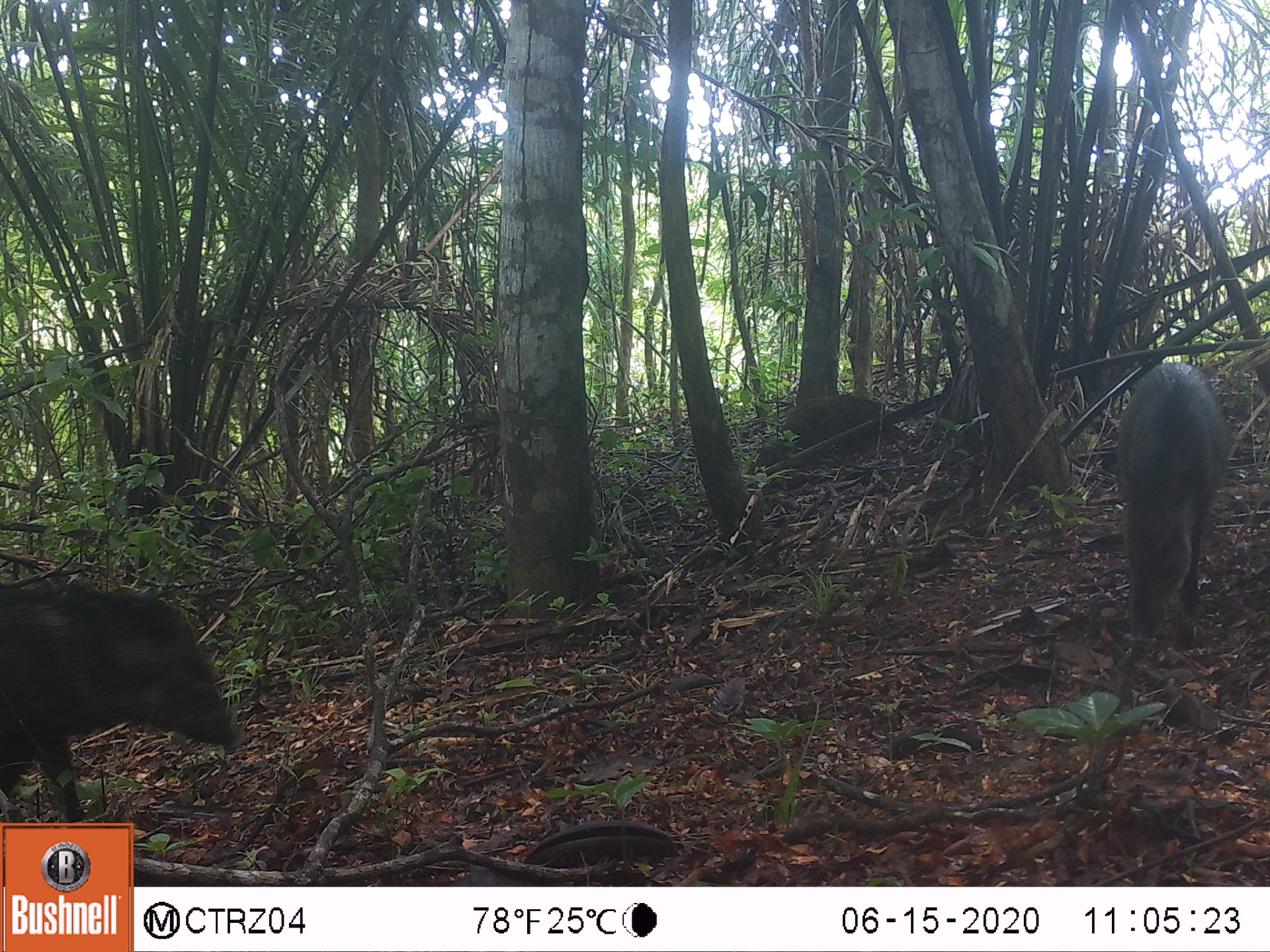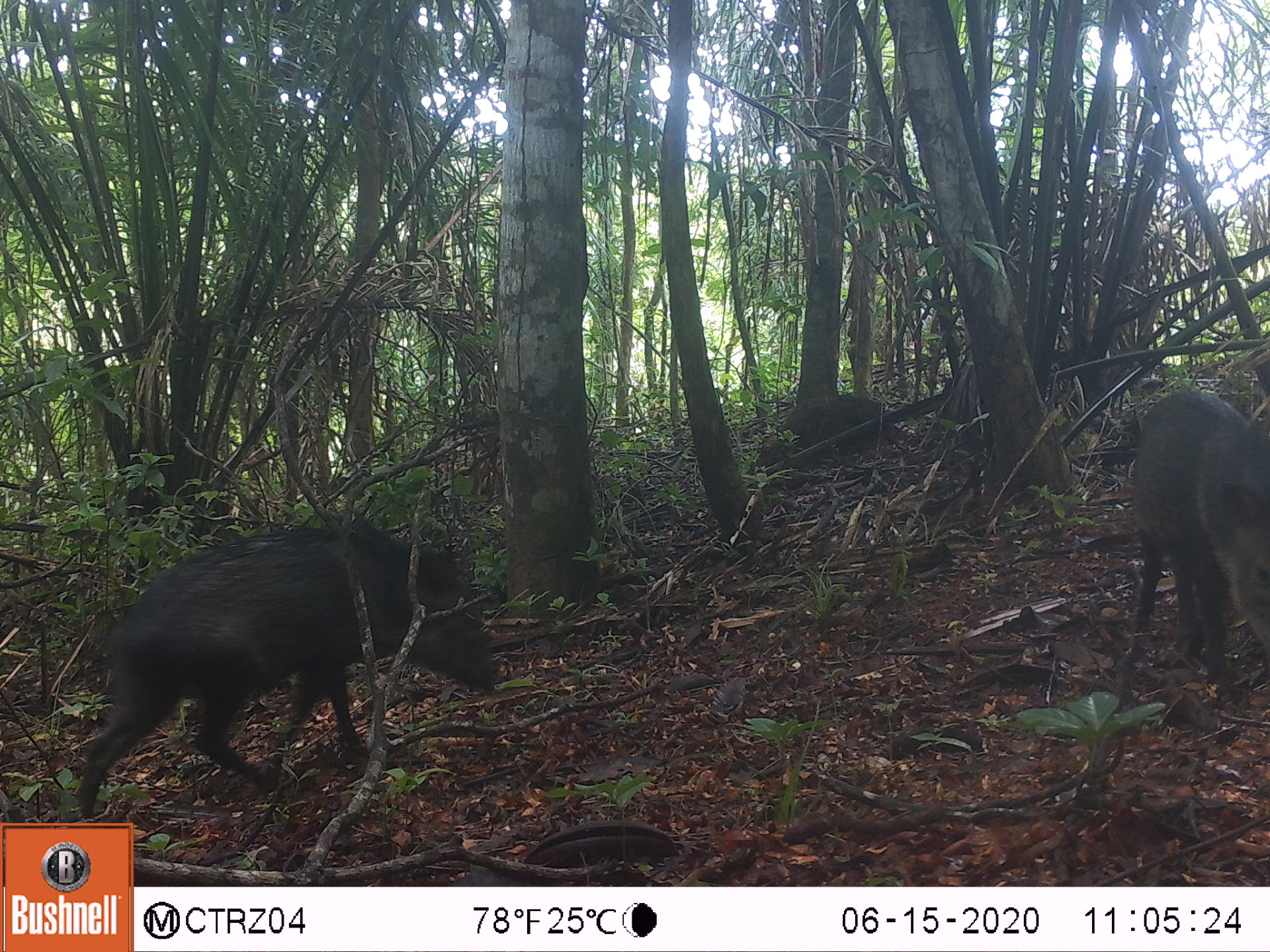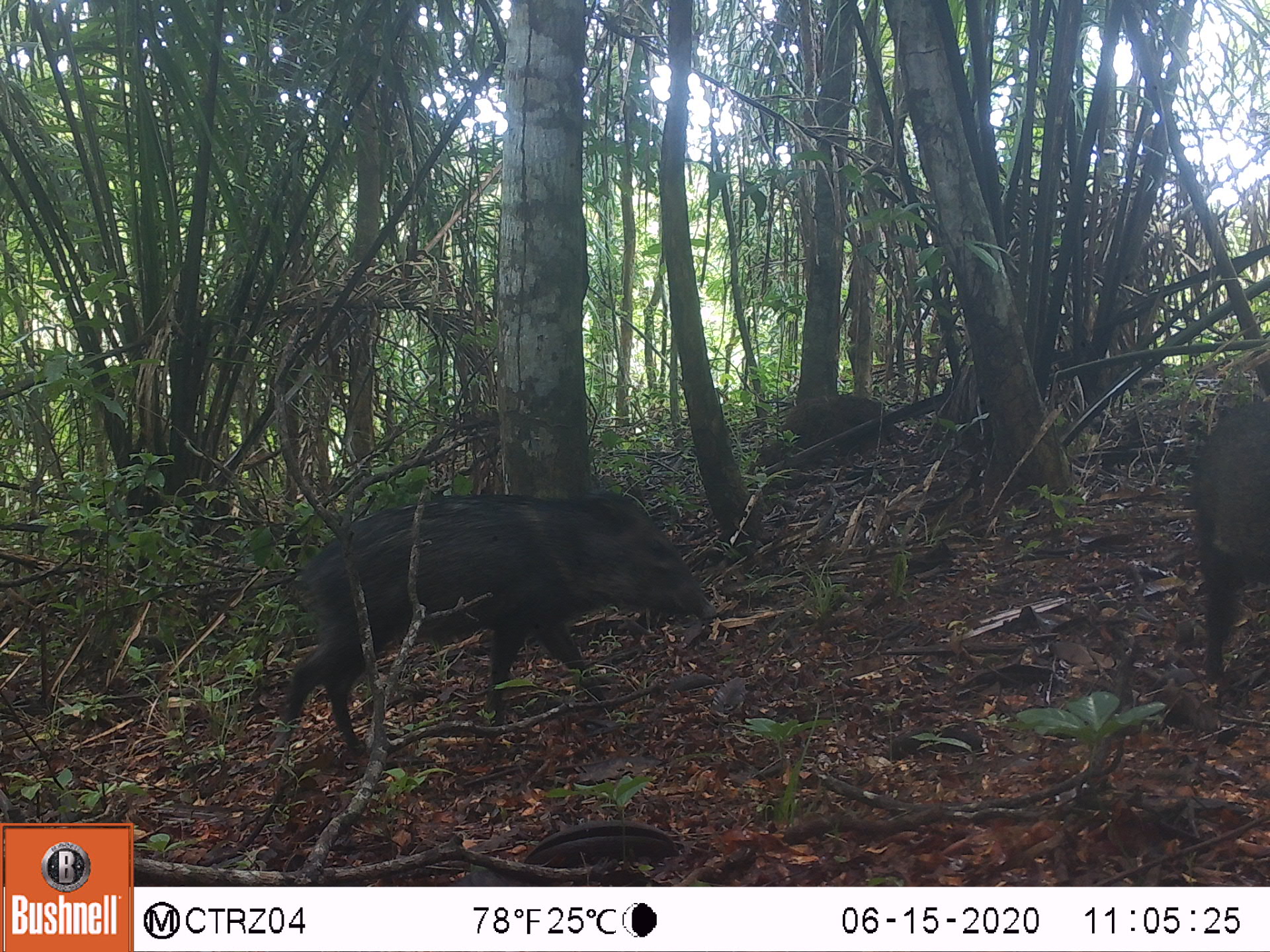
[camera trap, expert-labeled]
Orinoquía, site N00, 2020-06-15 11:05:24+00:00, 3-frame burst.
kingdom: Animalia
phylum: Chordata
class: Mammalia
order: Artiodactyla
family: Tayassuidae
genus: Pecari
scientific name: Pecari tajacu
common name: collared peccary